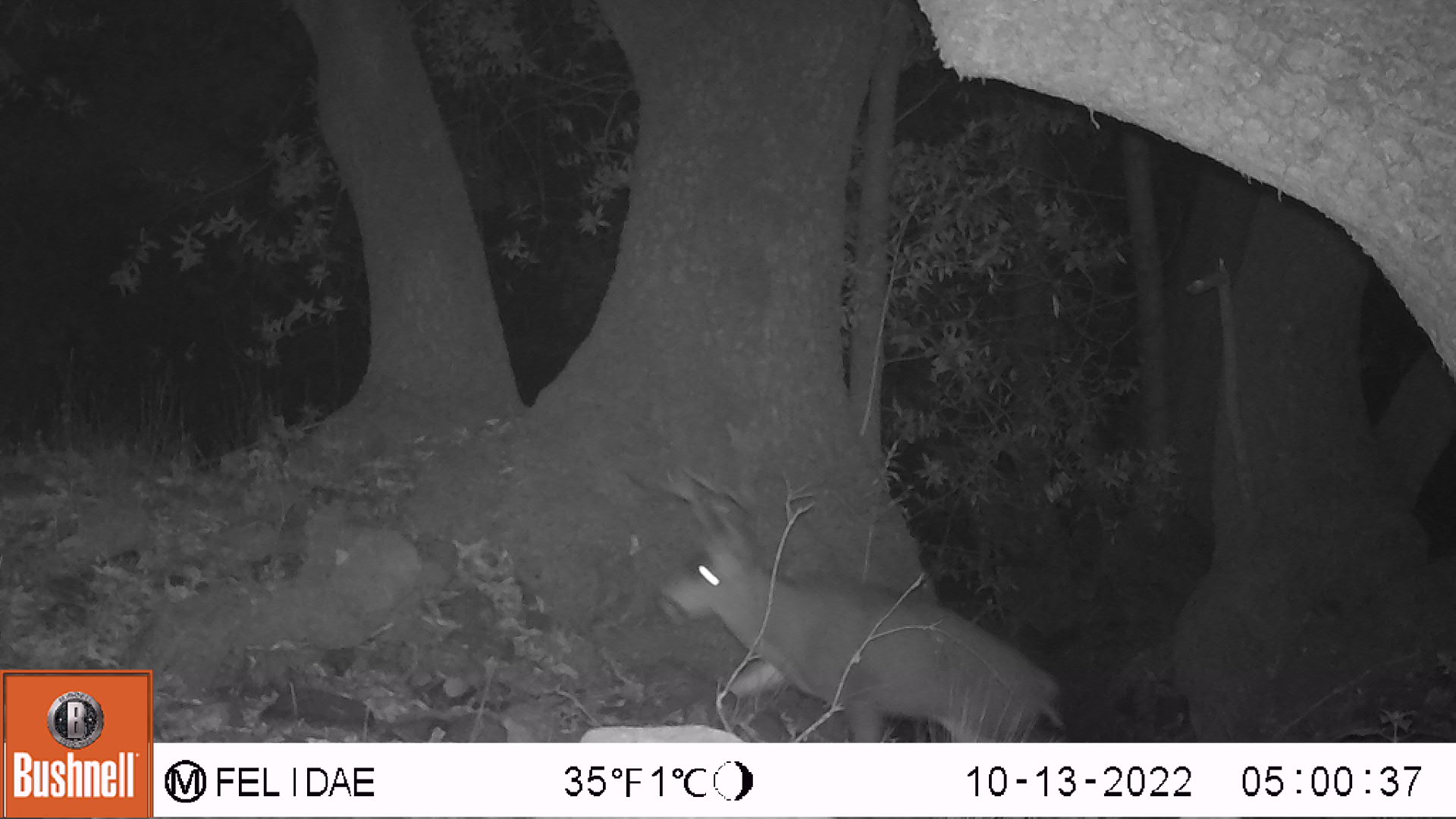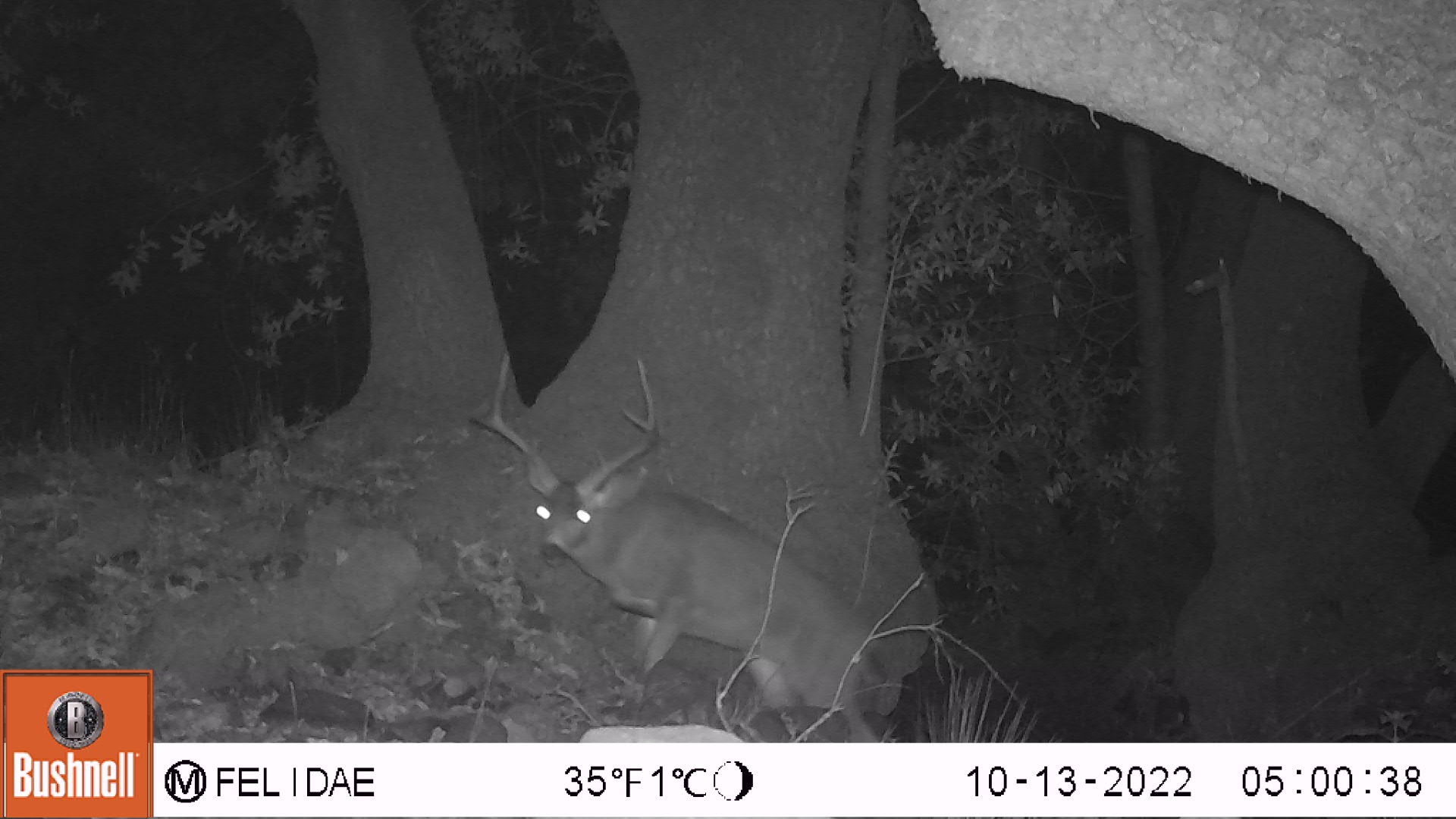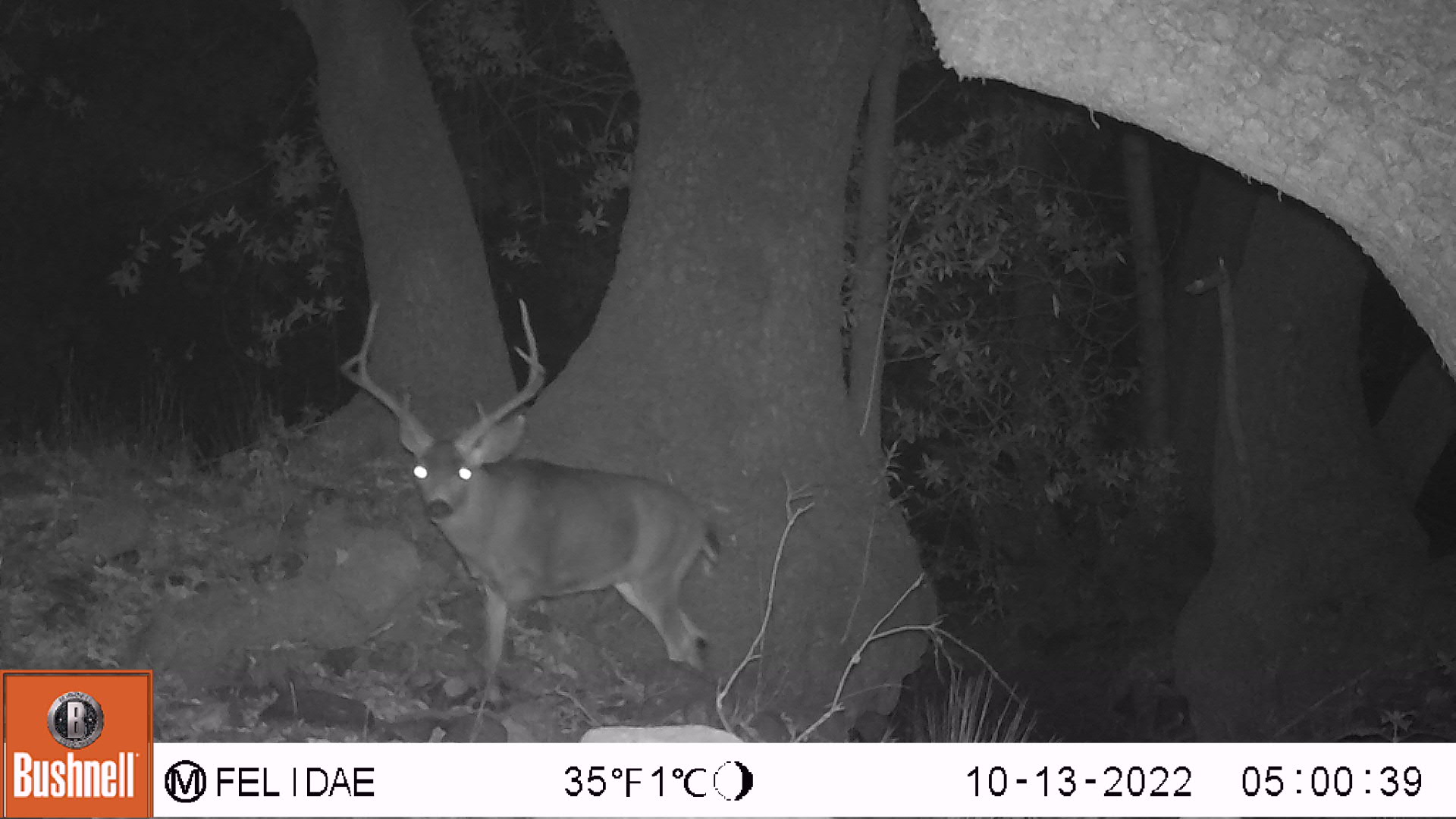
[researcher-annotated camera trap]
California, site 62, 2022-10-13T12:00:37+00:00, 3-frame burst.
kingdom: Animalia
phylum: Chordata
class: Mammalia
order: Artiodactyla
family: Cervidae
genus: Odocoileus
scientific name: Odocoileus hemionus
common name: mule deer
Mule deer (Odocoileus hemionus).